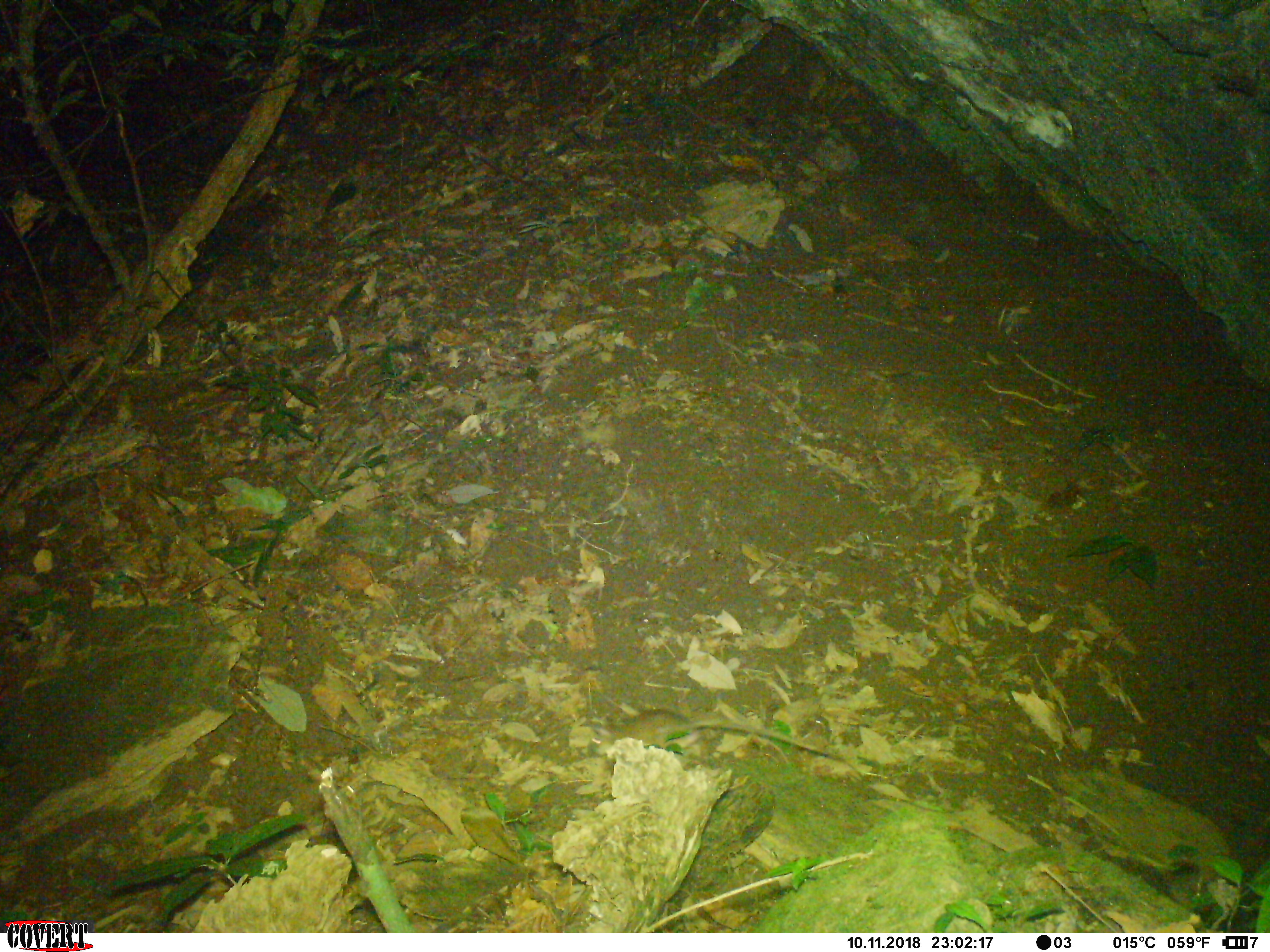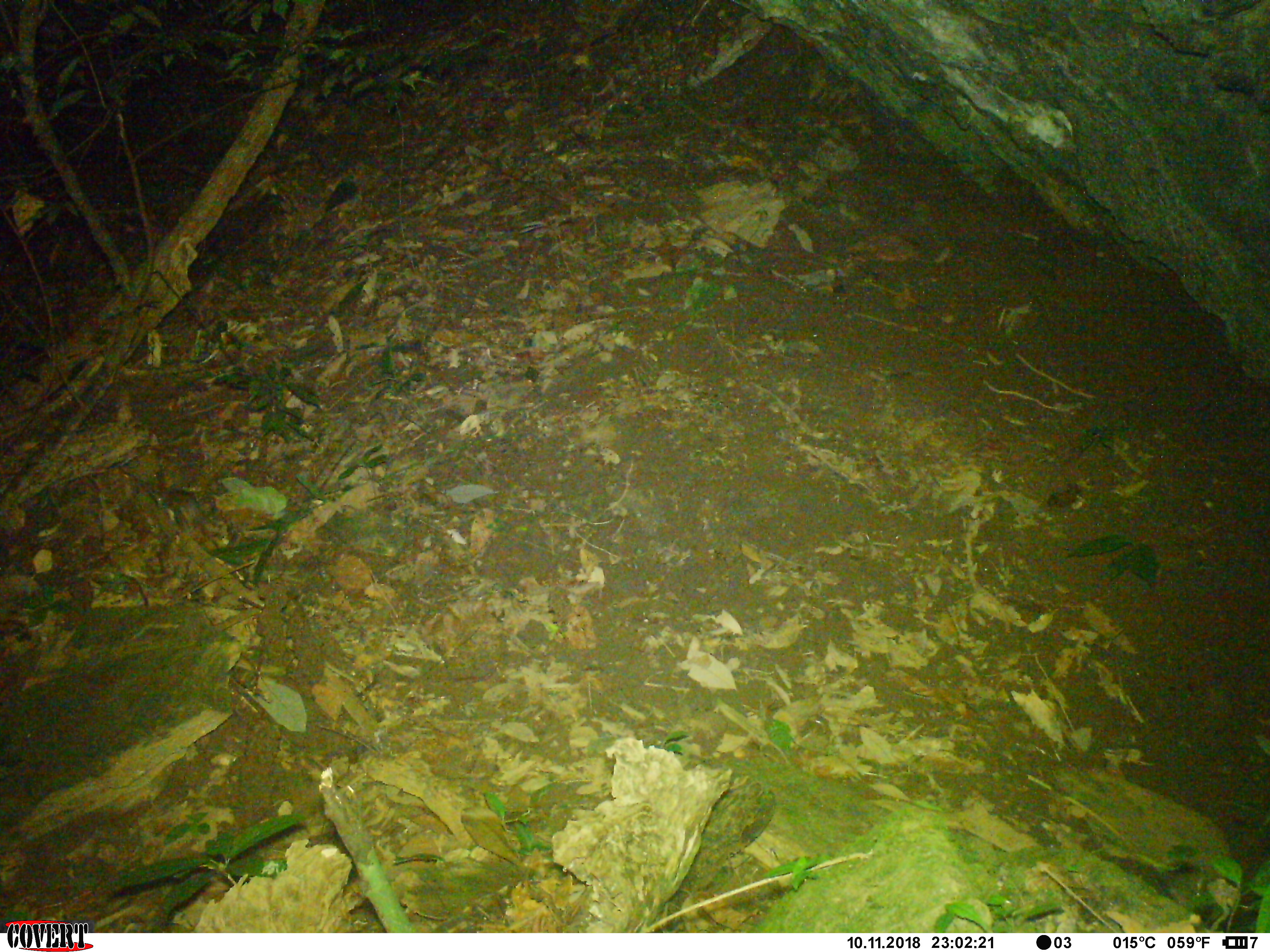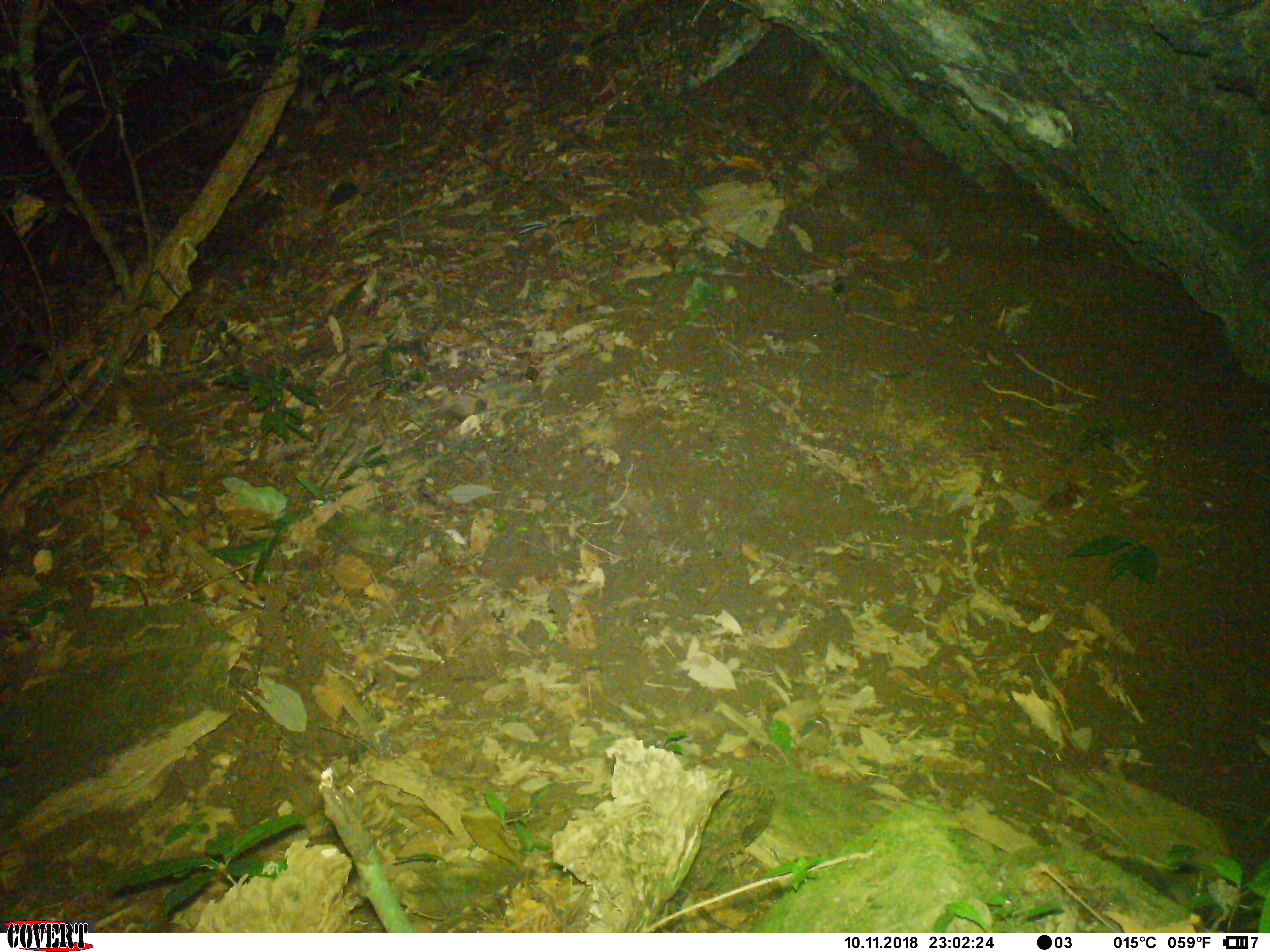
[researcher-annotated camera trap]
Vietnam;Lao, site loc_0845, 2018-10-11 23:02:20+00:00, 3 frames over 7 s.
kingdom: Animalia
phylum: Chordata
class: Mammalia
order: Rodentia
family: Muridae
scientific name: Muridae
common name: old-world mice and rats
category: unidentified murid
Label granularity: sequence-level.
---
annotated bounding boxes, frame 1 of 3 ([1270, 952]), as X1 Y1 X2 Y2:
unidentified murid: 591 708 863 777